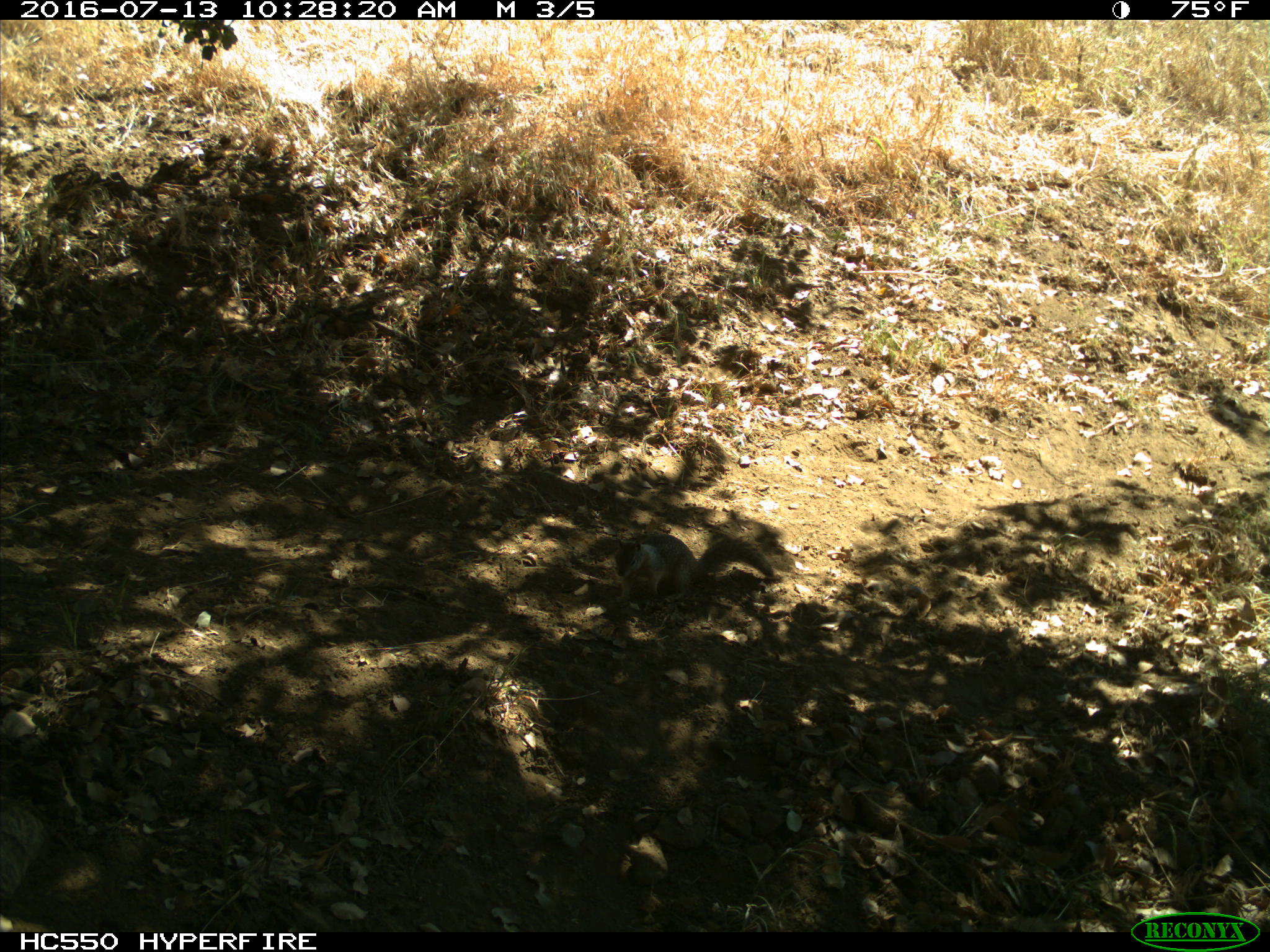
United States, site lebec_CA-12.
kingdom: Animalia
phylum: Chordata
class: Mammalia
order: Rodentia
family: Sciuridae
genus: Otospermophilus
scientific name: Otospermophilus beecheyi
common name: california ground squirrel